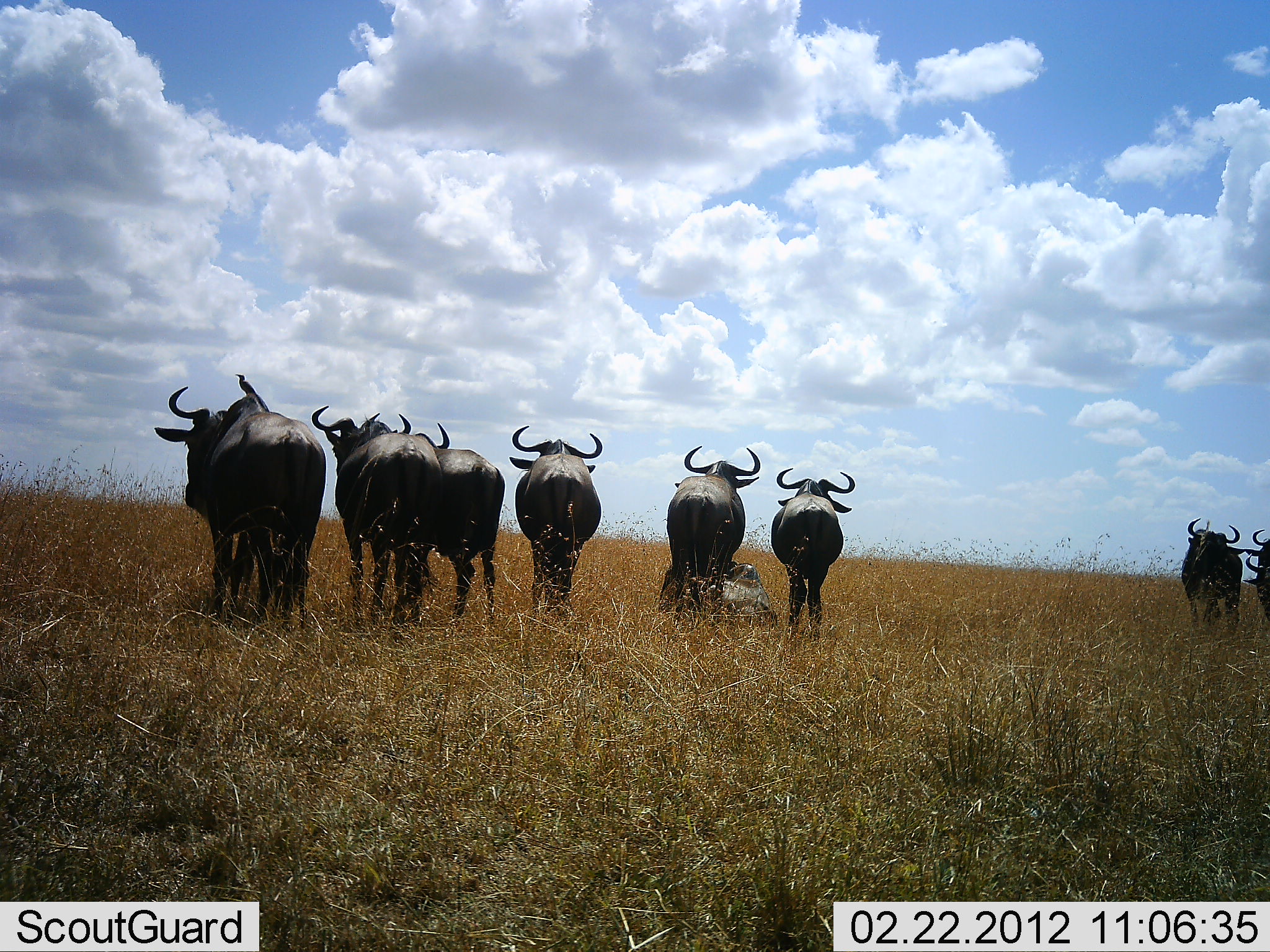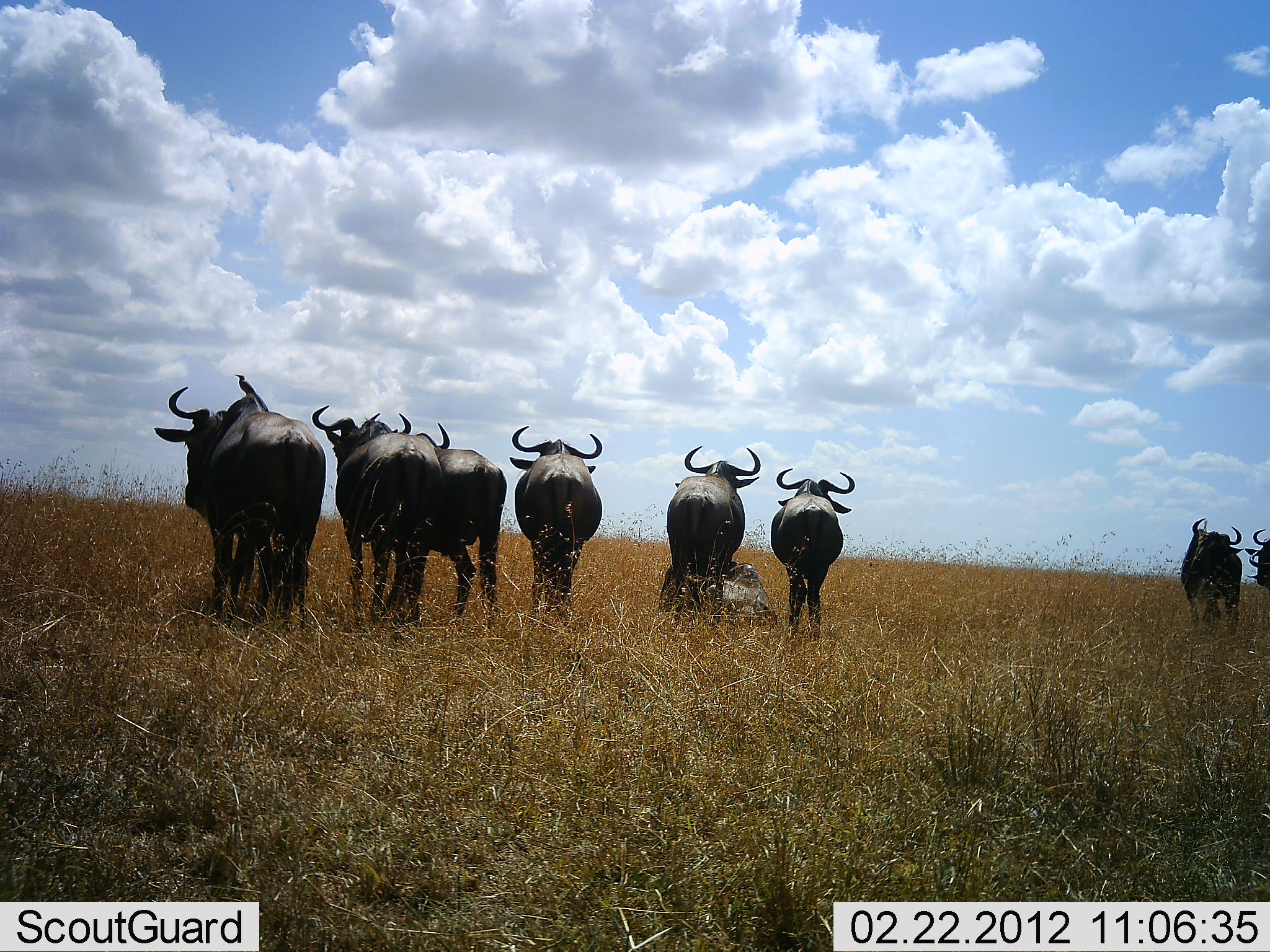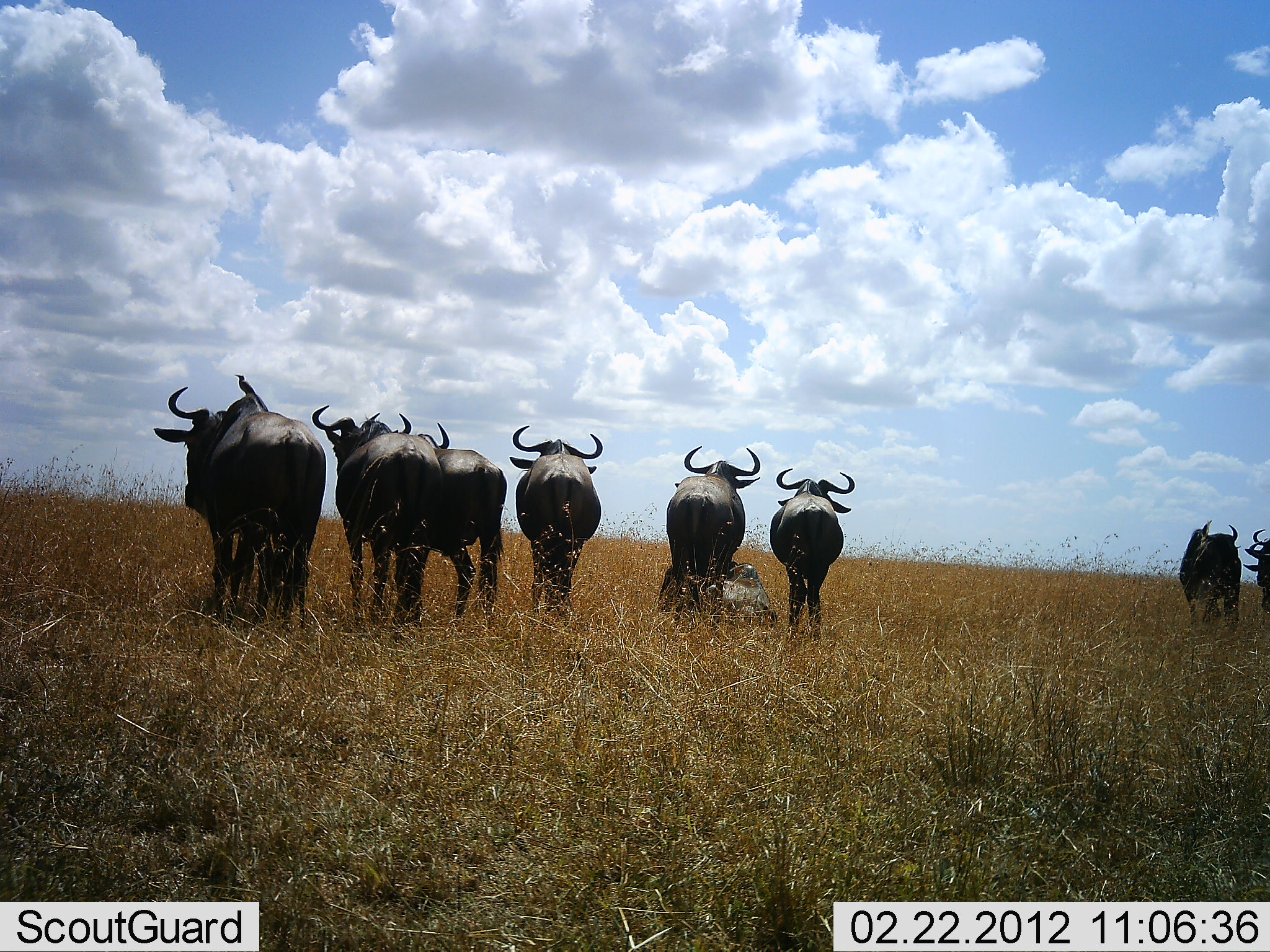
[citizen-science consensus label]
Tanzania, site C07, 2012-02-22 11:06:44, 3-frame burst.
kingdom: Animalia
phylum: Chordata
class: Mammalia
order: Artiodactyla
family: Bovidae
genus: Connochaetes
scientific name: Connochaetes taurinus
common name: blue wildebeest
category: wildebeest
Wildebeest (blue wildebeest) (Connochaetes taurinus), count 9. Behavior (volunteer vote fractions): standing 100%, resting 48%, moving 0%, interacting 0%. Young present (vote fraction): 4%. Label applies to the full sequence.